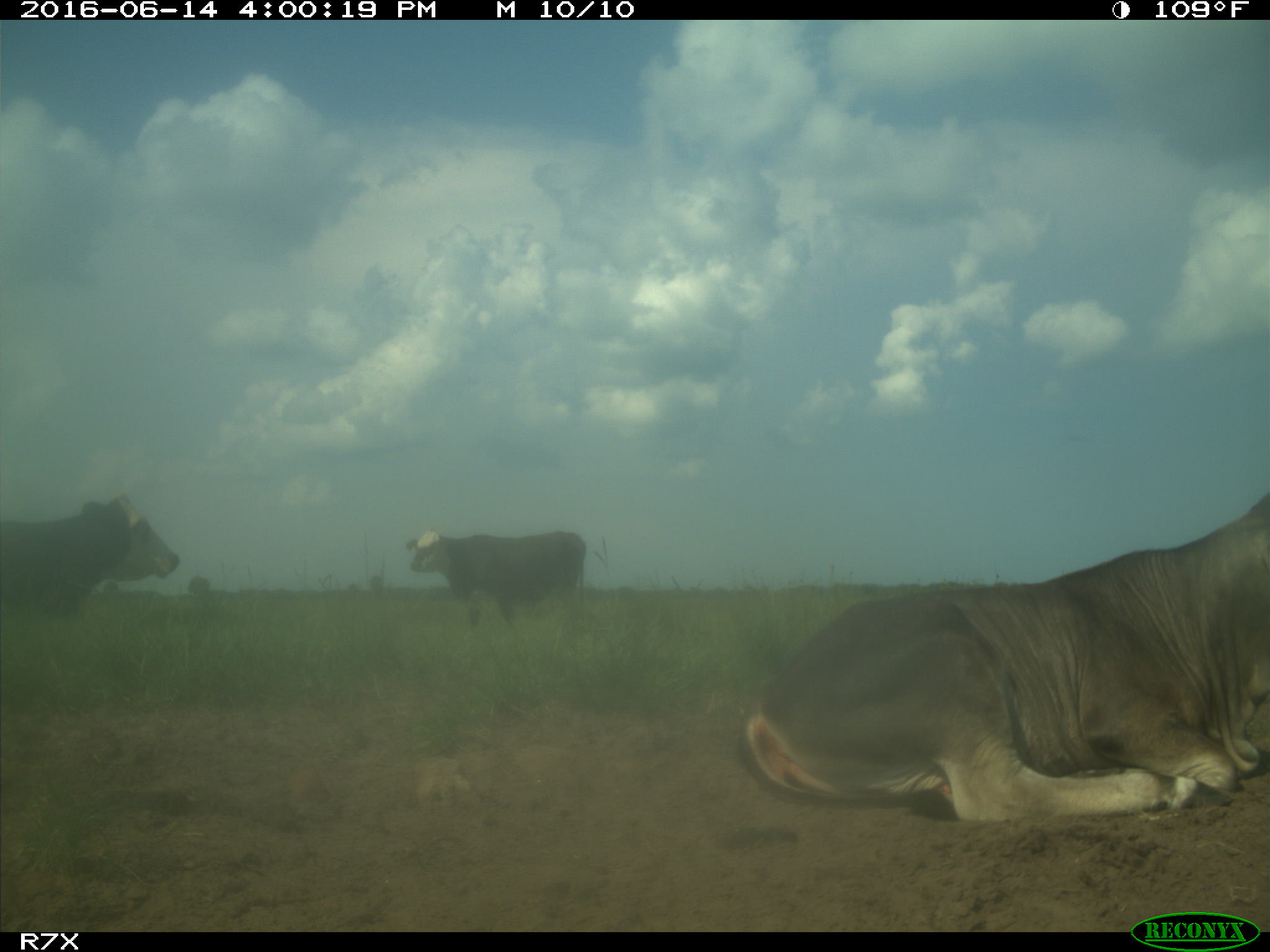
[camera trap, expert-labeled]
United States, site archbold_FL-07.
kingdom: Animalia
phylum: Chordata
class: Mammalia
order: Artiodactyla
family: Bovidae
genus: Bos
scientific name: Bos taurus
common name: domestic cow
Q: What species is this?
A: Bos taurus (domestic cow).